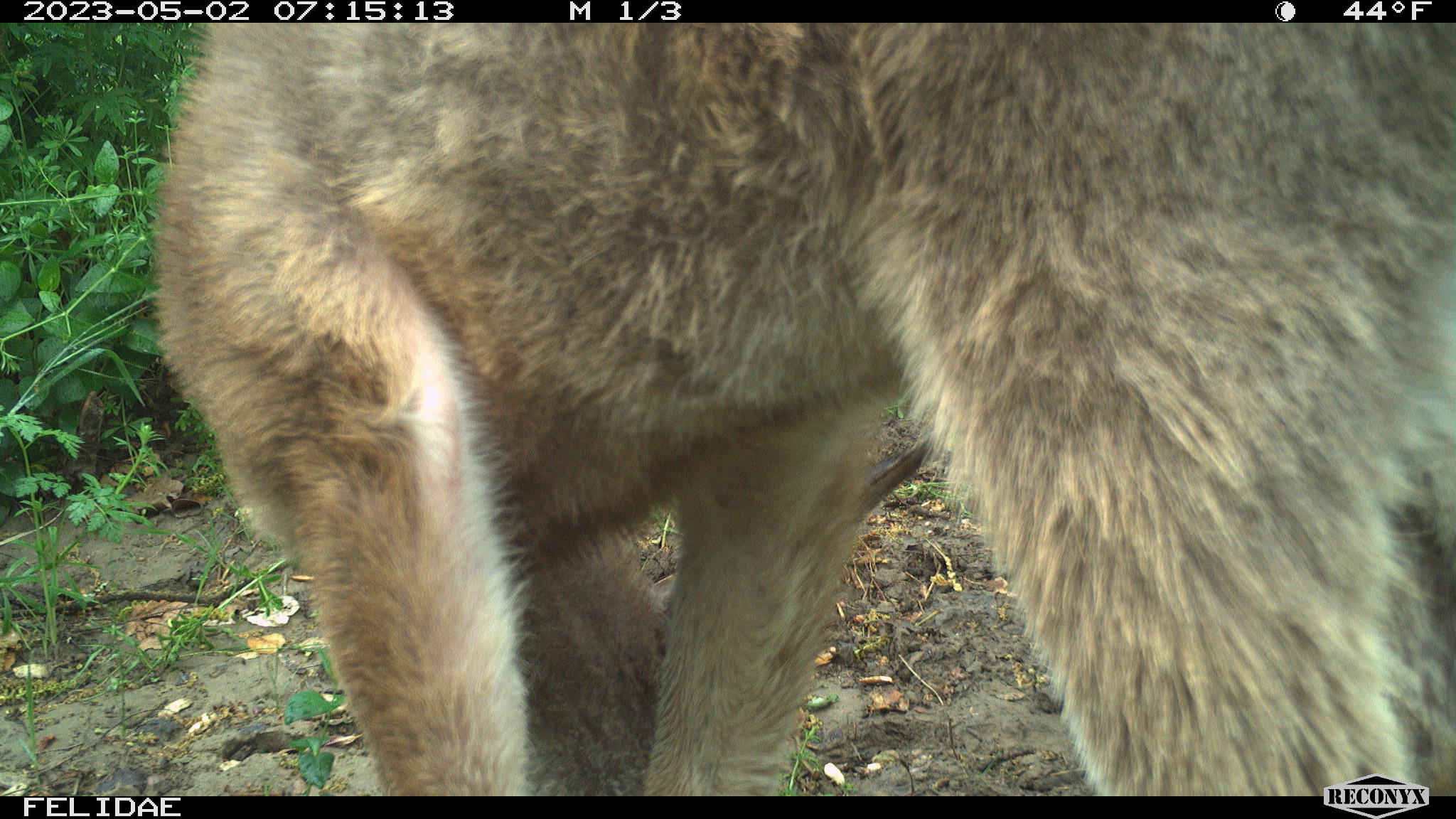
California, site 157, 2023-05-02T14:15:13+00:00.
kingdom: Animalia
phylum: Chordata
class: Mammalia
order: Artiodactyla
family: Cervidae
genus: Odocoileus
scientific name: Odocoileus hemionus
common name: mule deer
Mule deer (Odocoileus hemionus).